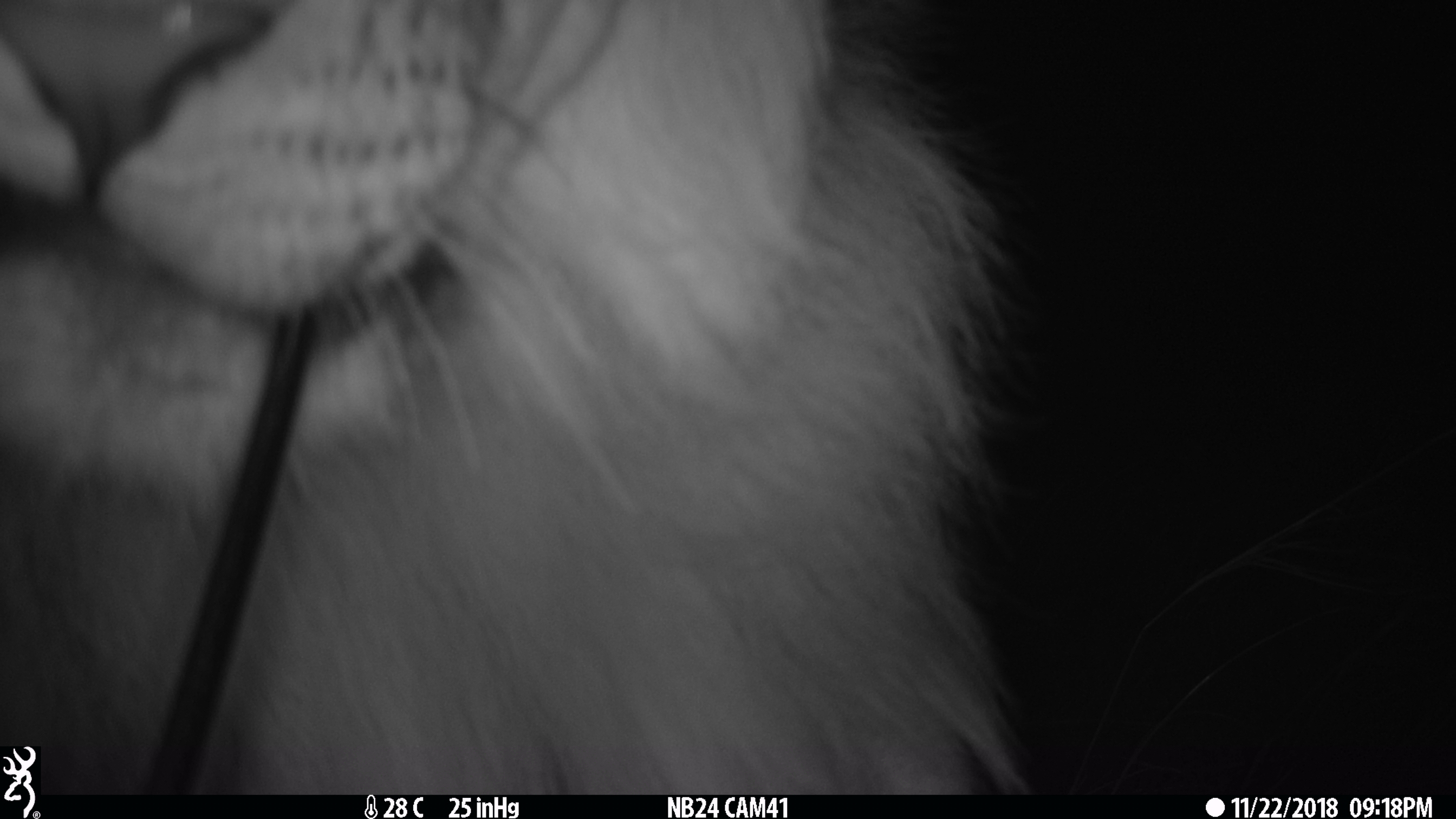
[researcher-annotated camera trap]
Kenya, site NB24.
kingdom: Animalia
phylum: Chordata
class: Mammalia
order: Carnivora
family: Felidae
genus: Panthera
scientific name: Panthera leo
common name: lion